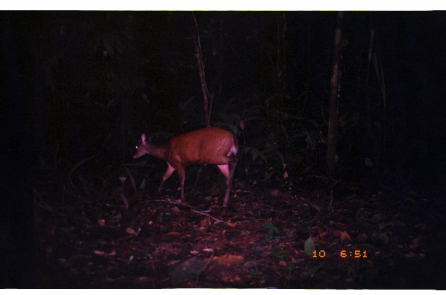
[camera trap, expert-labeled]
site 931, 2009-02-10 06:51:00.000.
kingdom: Animalia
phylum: Chordata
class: Mammalia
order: Artiodactyla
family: Cervidae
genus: Mazama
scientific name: Mazama americana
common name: red brocket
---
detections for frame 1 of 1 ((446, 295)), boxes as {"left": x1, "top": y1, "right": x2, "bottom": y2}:
mazama americana: {"left": 128, "top": 125, "right": 242, "bottom": 210}